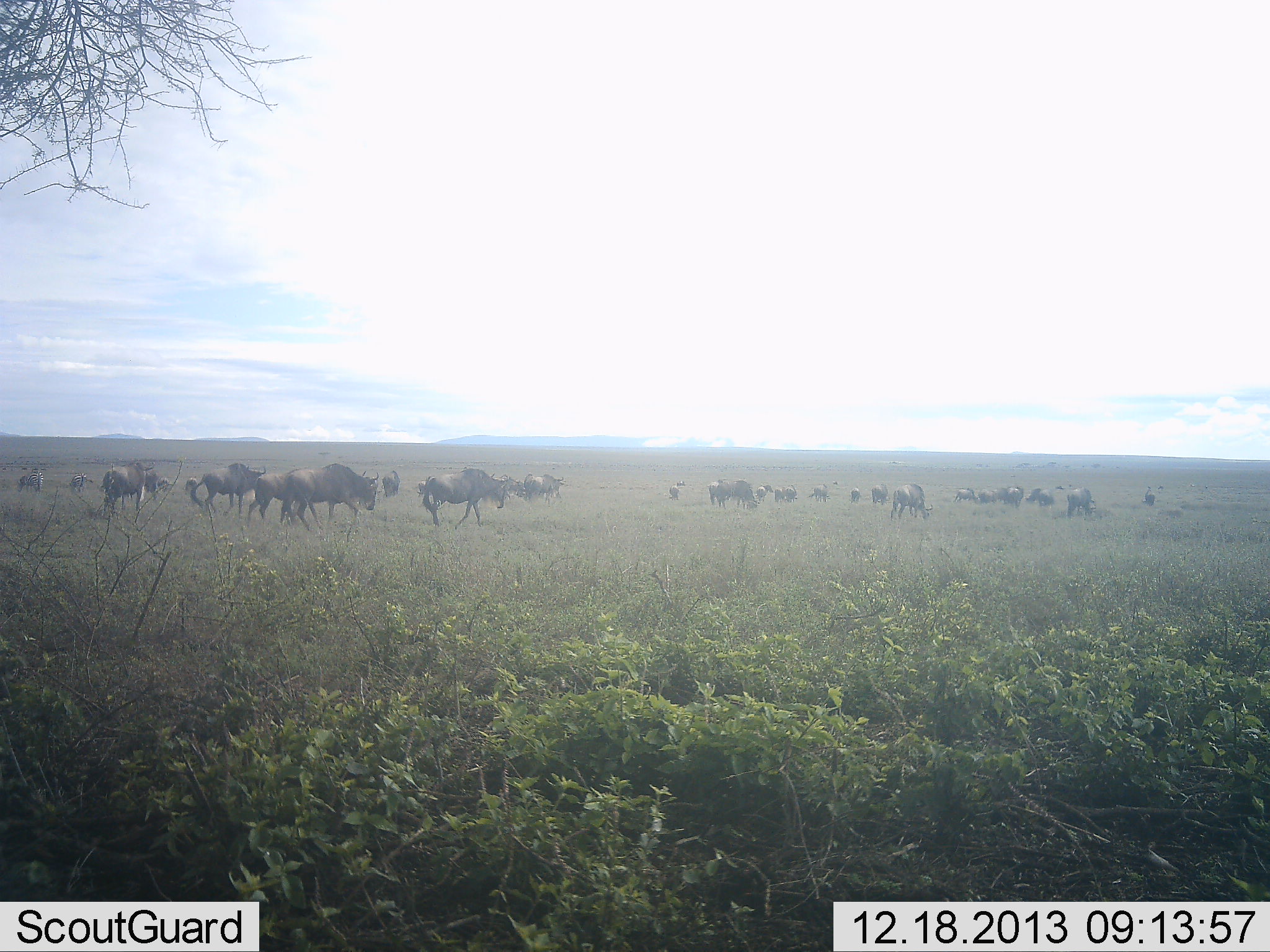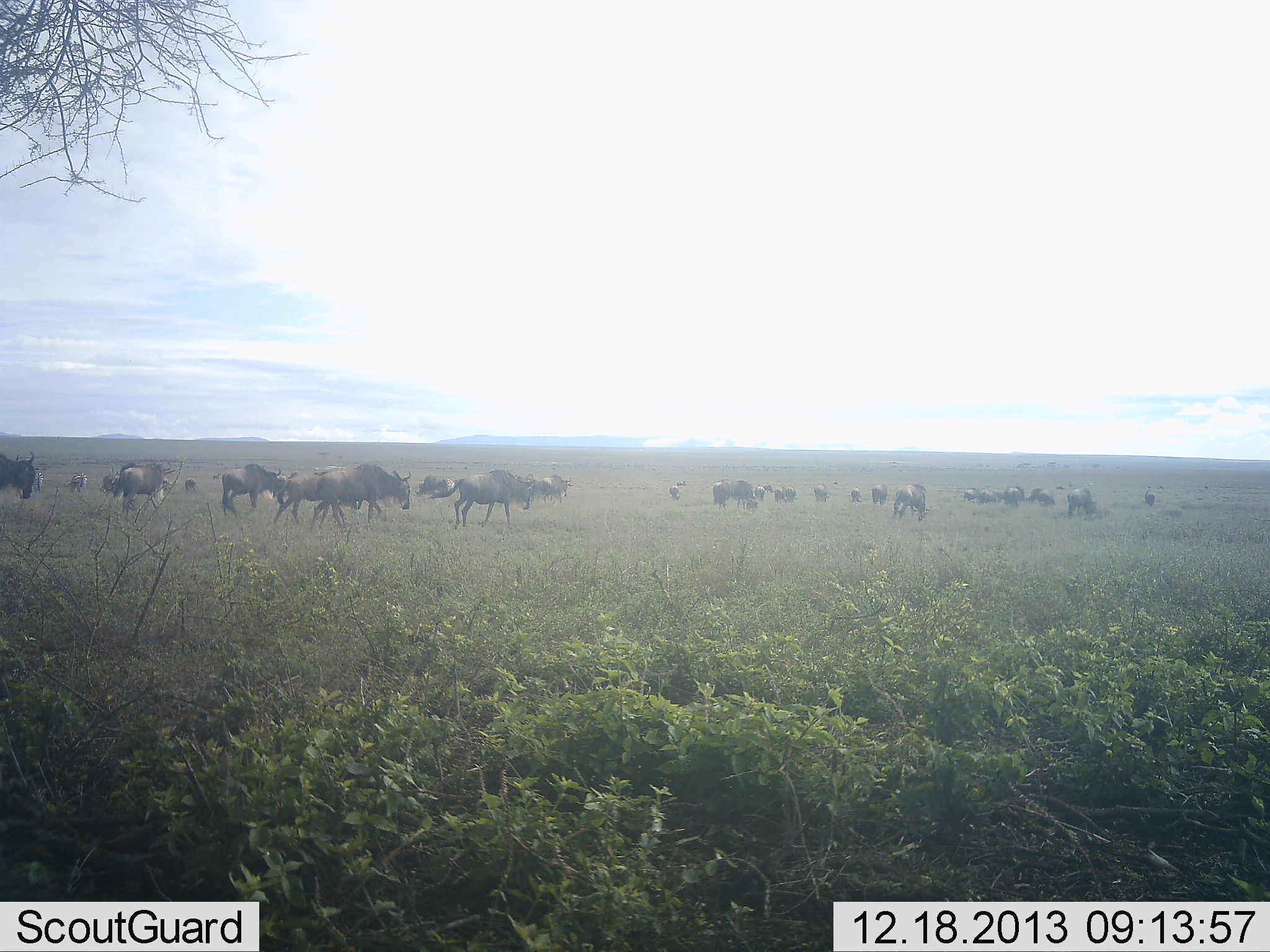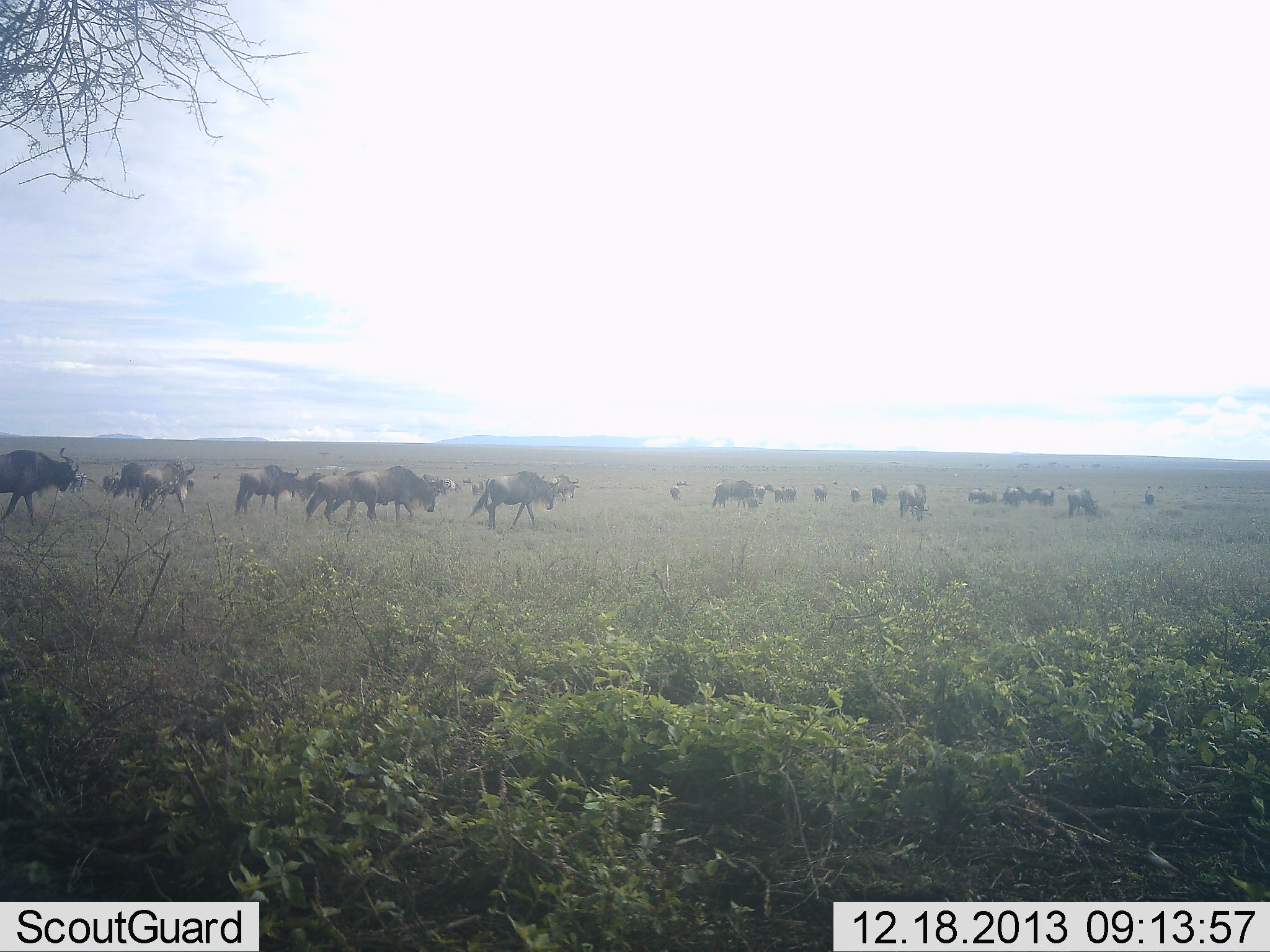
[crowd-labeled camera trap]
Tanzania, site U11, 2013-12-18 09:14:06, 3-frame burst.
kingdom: Animalia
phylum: Chordata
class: Mammalia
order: Artiodactyla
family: Bovidae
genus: Connochaetes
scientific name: Connochaetes taurinus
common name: blue wildebeest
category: wildebeest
Wildebeest (blue wildebeest) (Connochaetes taurinus), count 11-50. Behavior (volunteer vote fractions): standing 40%, resting 0%, moving 100%, interacting 10%. Young present (vote fraction): 0%. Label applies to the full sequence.